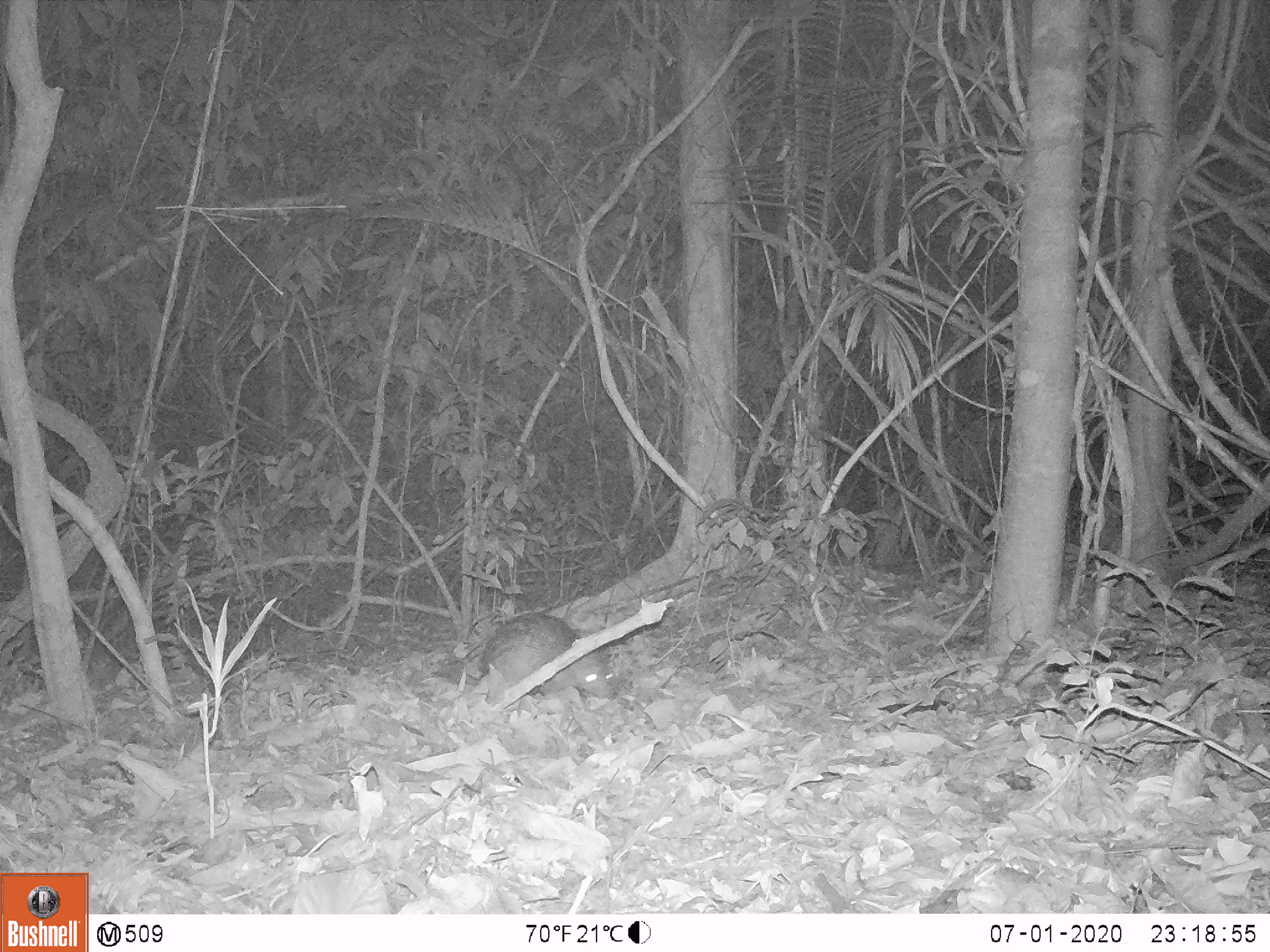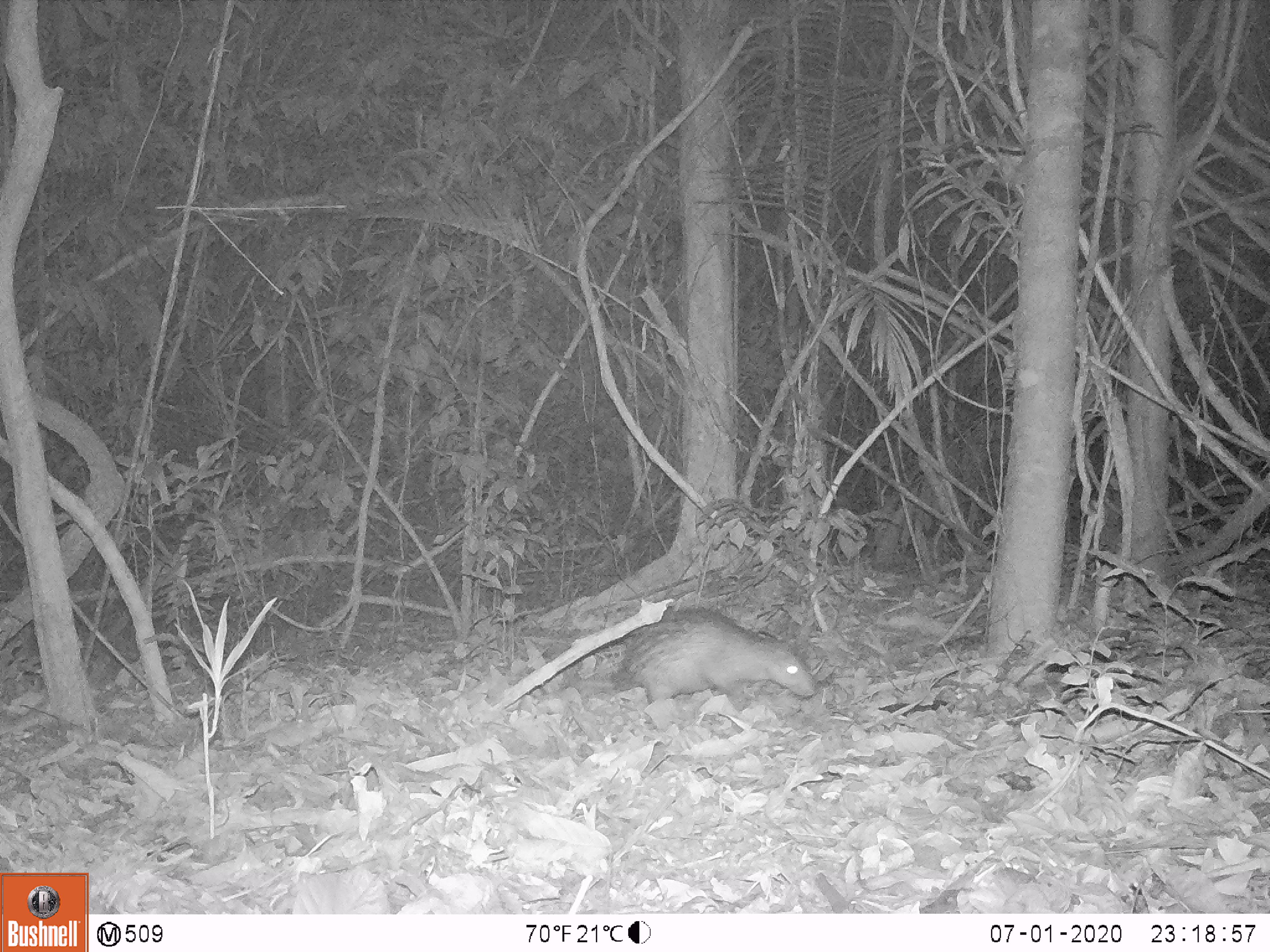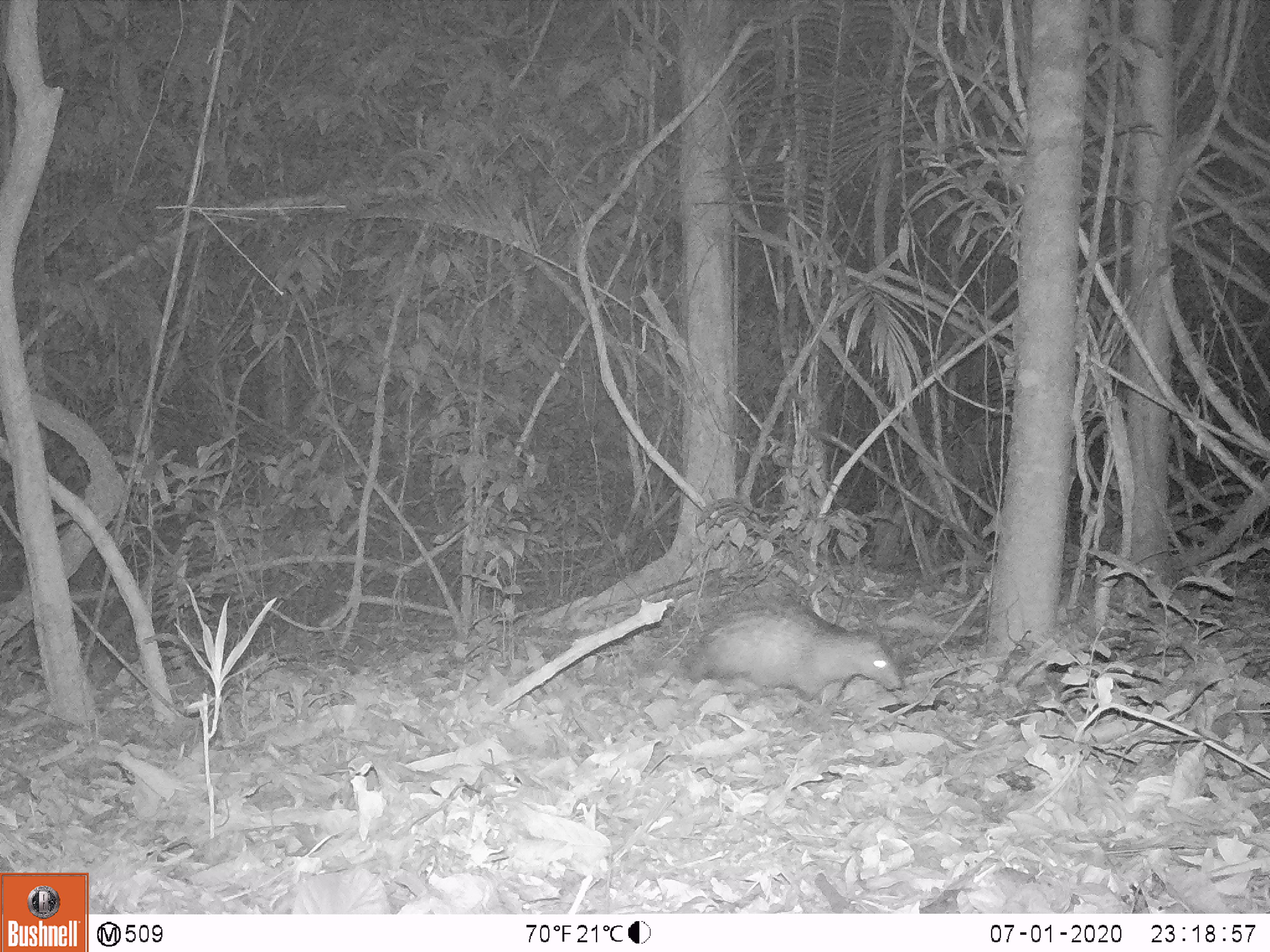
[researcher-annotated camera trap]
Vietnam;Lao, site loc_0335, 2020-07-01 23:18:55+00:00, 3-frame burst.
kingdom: Animalia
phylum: Chordata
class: Mammalia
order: Rodentia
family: Hystricidae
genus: Atherurus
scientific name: Atherurus macrourus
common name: asiatic brush-tailed porcupine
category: asiatic brush tailed porcupine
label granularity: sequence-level